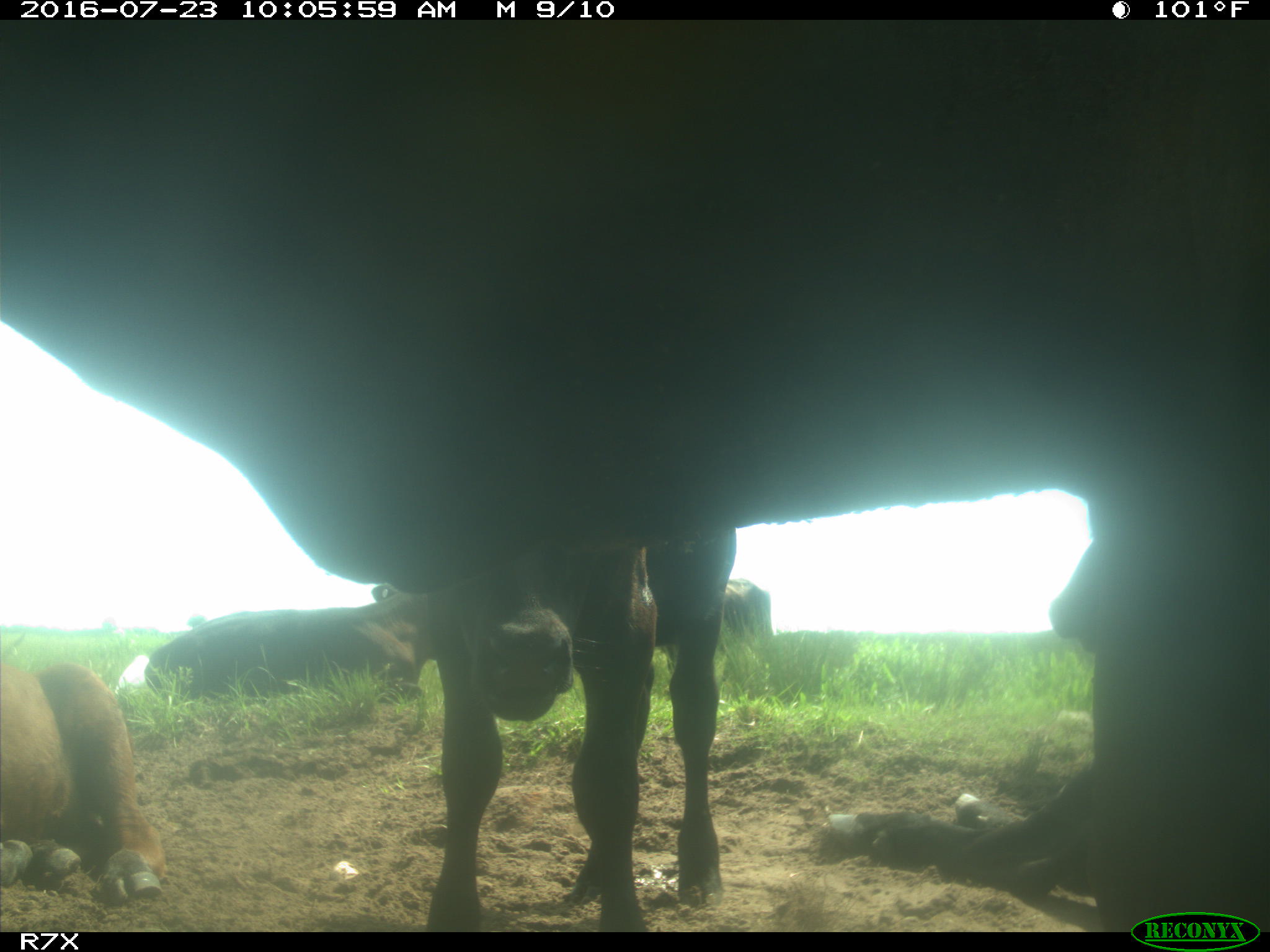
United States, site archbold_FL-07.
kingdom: Animalia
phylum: Chordata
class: Mammalia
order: Artiodactyla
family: Bovidae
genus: Bos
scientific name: Bos taurus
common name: domestic cow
Bos taurus (domestic cow).